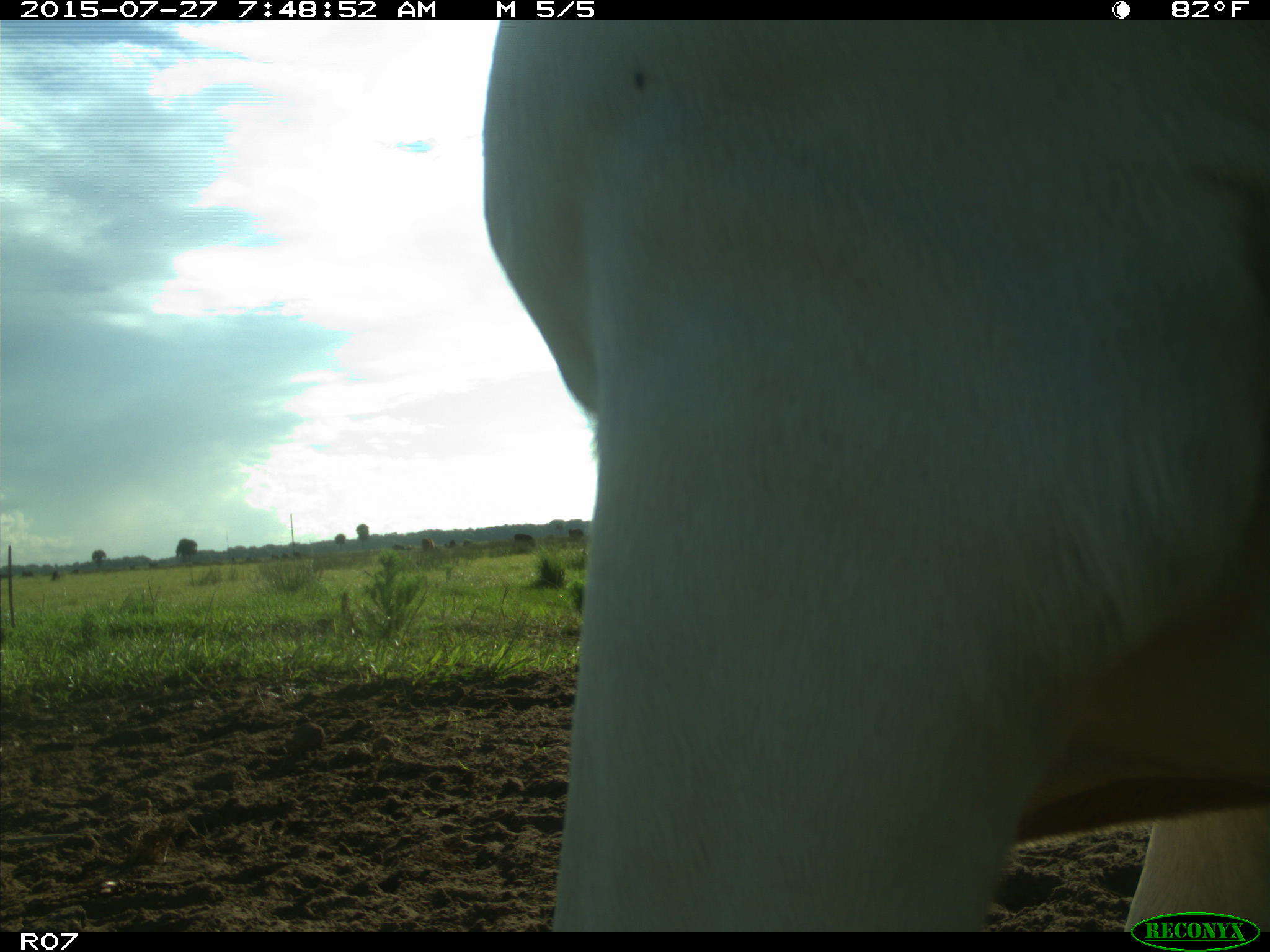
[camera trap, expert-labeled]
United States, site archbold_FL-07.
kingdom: Animalia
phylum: Chordata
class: Mammalia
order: Artiodactyla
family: Bovidae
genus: Bos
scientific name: Bos taurus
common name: domestic cow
Bos taurus (domestic cow).